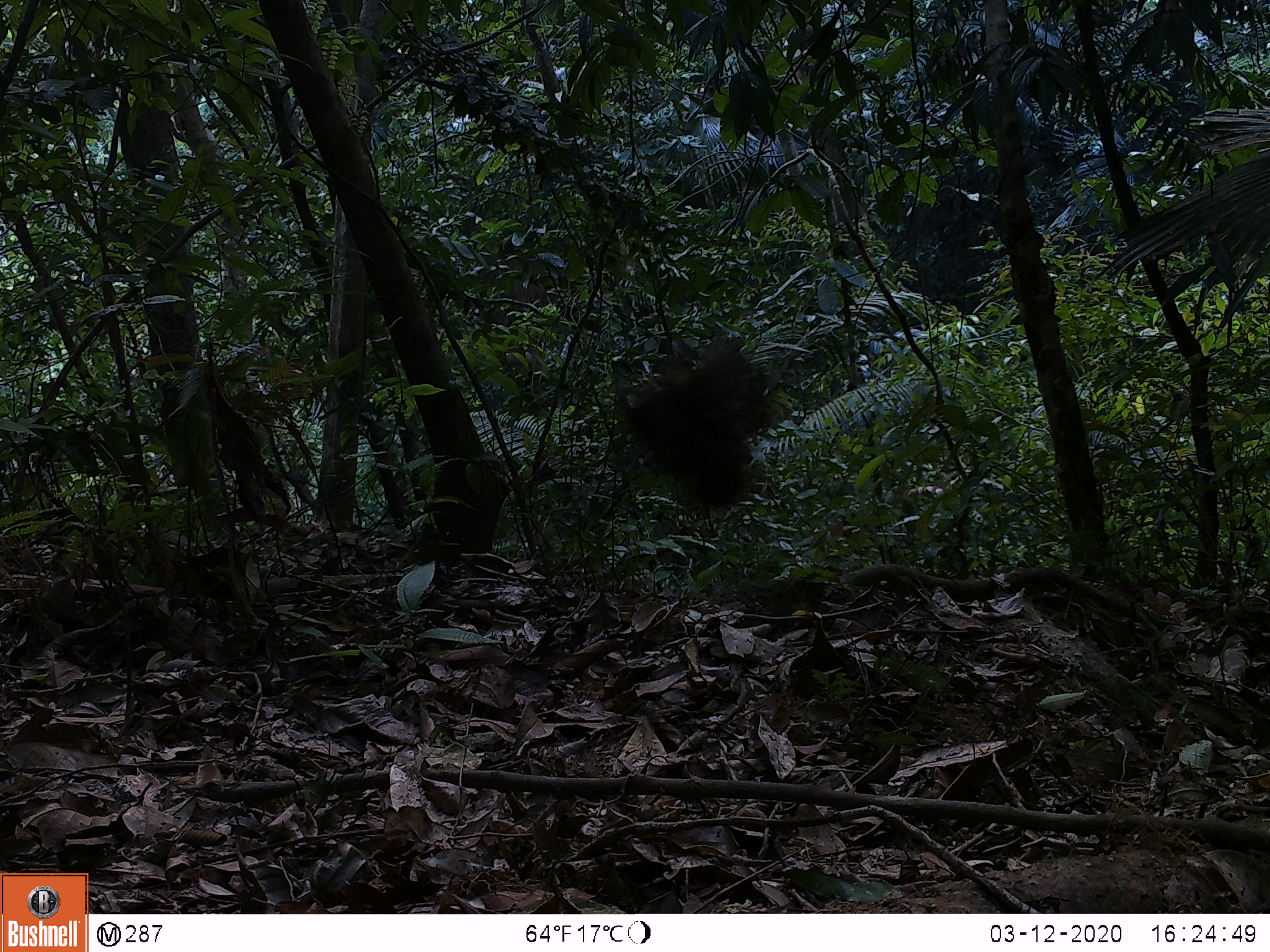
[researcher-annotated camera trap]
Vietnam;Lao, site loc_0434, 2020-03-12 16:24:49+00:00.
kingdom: Animalia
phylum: Chordata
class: Aves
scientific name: Aves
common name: bird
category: unidentified bird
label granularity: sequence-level